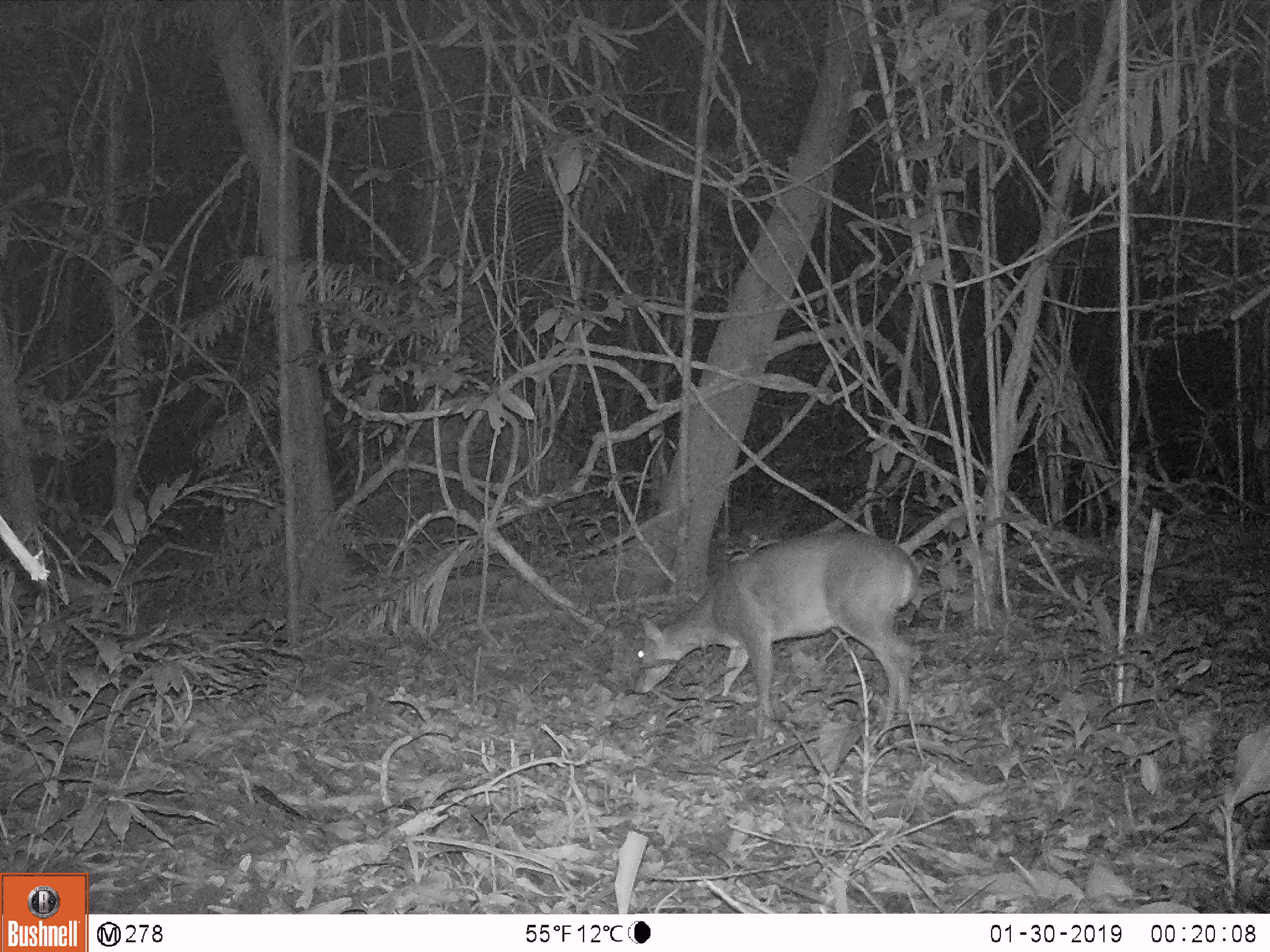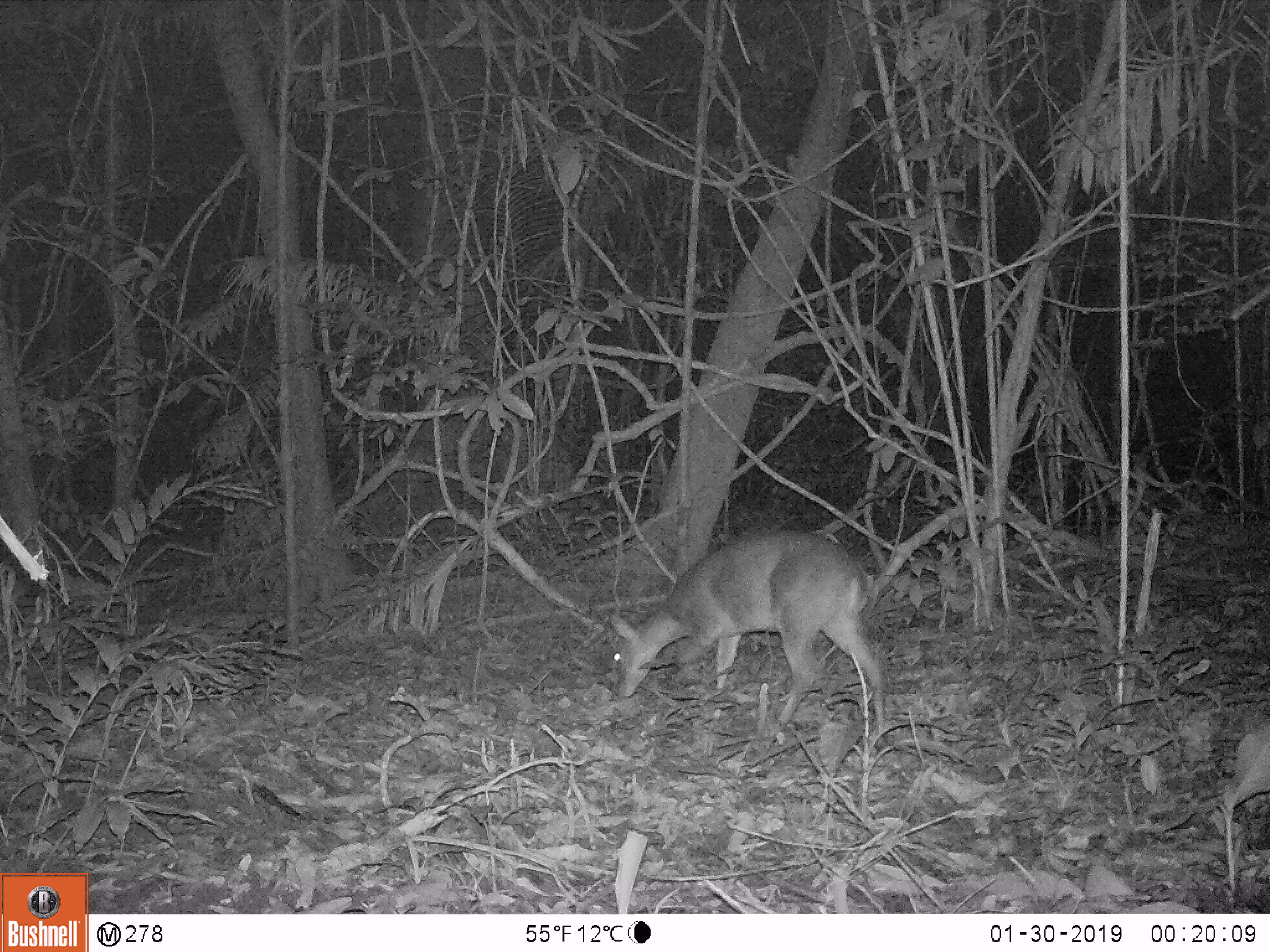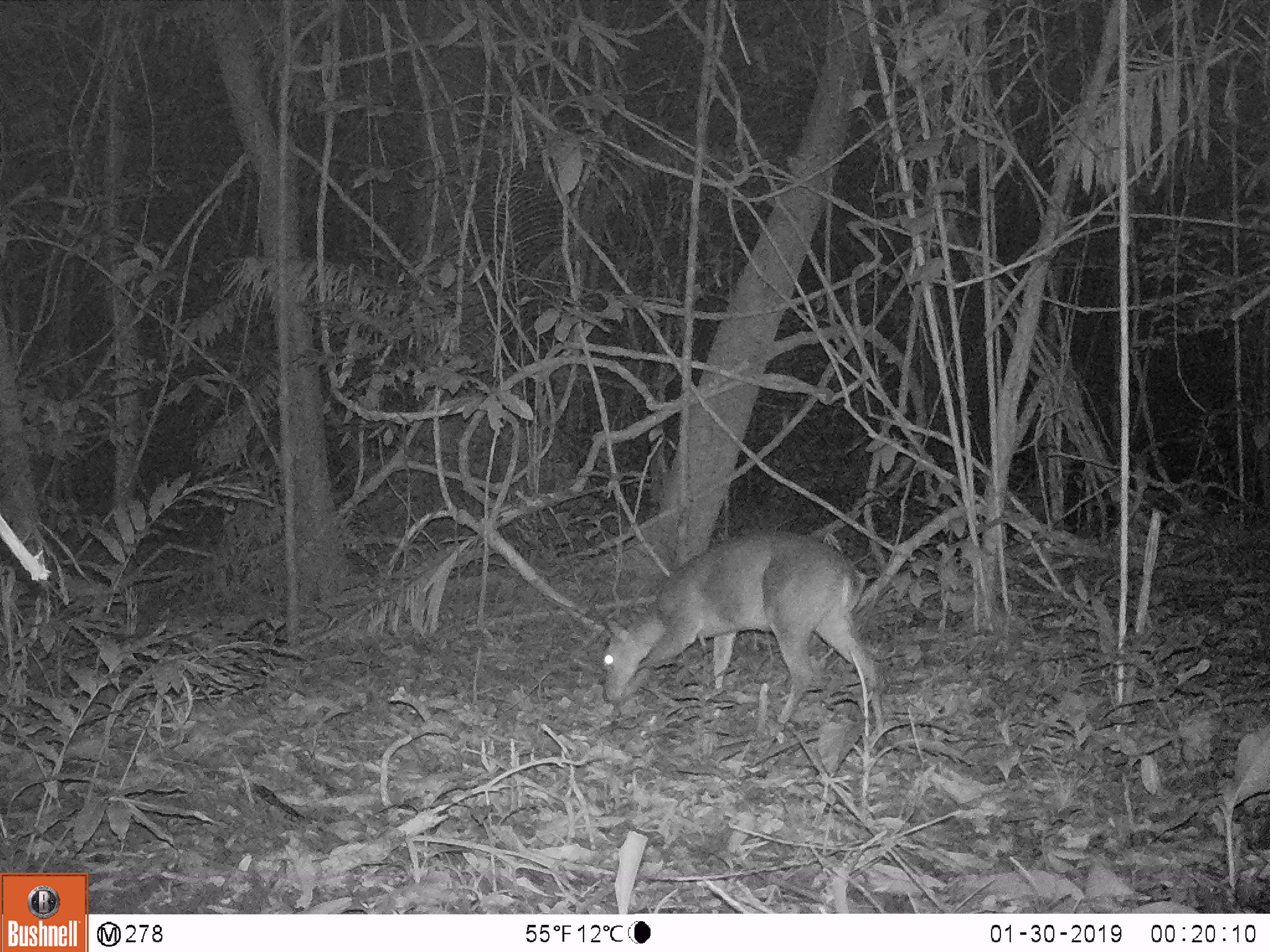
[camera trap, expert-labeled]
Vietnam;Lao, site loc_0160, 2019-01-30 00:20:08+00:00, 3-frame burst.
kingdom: Animalia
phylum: Chordata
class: Mammalia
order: Artiodactyla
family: Cervidae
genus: Muntiacus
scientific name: Muntiacus vuquangensis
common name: large-antlered muntjac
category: large antlered muntjac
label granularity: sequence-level